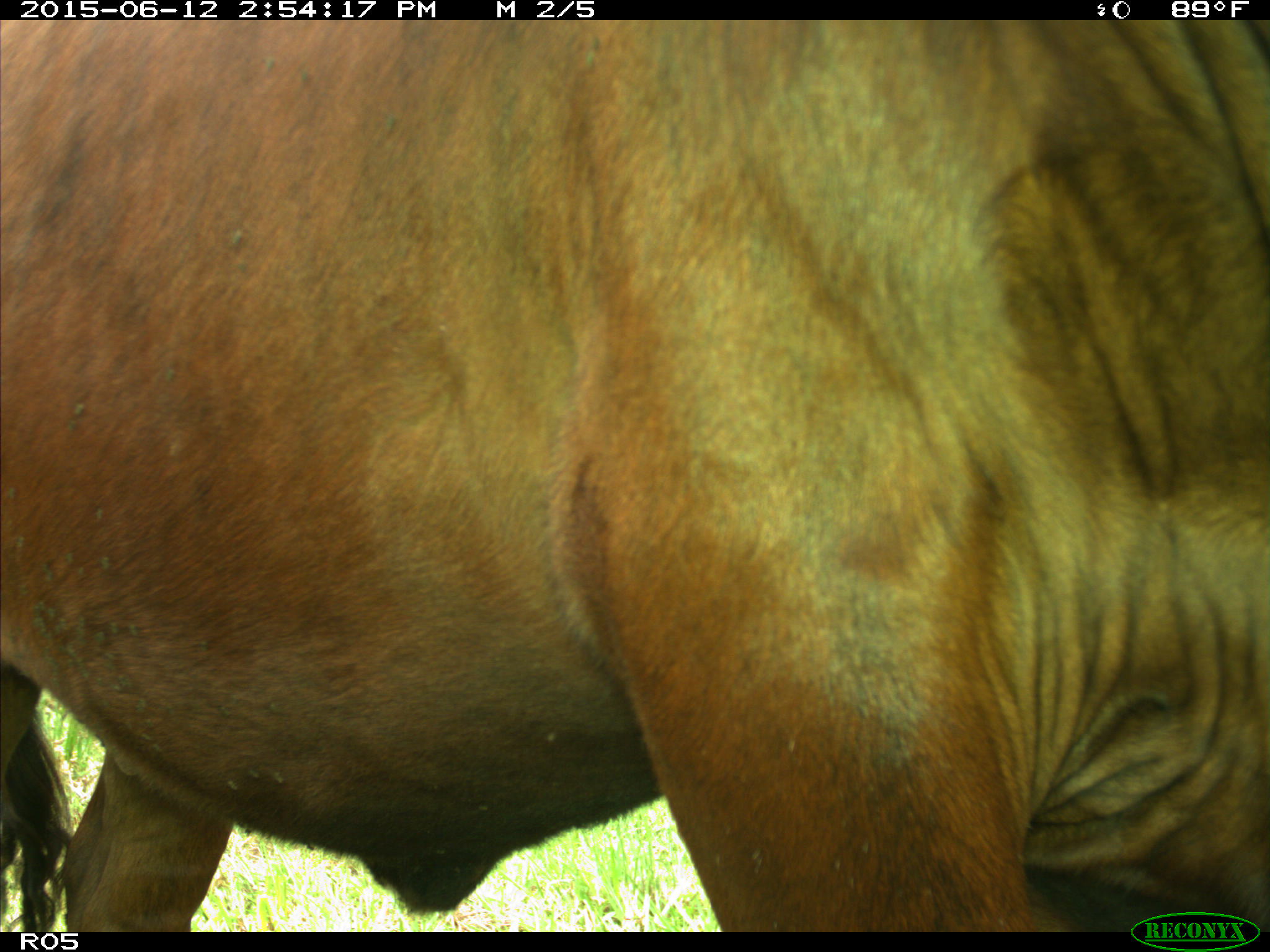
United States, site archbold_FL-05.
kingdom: Animalia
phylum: Chordata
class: Mammalia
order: Artiodactyla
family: Bovidae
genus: Bos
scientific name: Bos taurus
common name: domestic cow